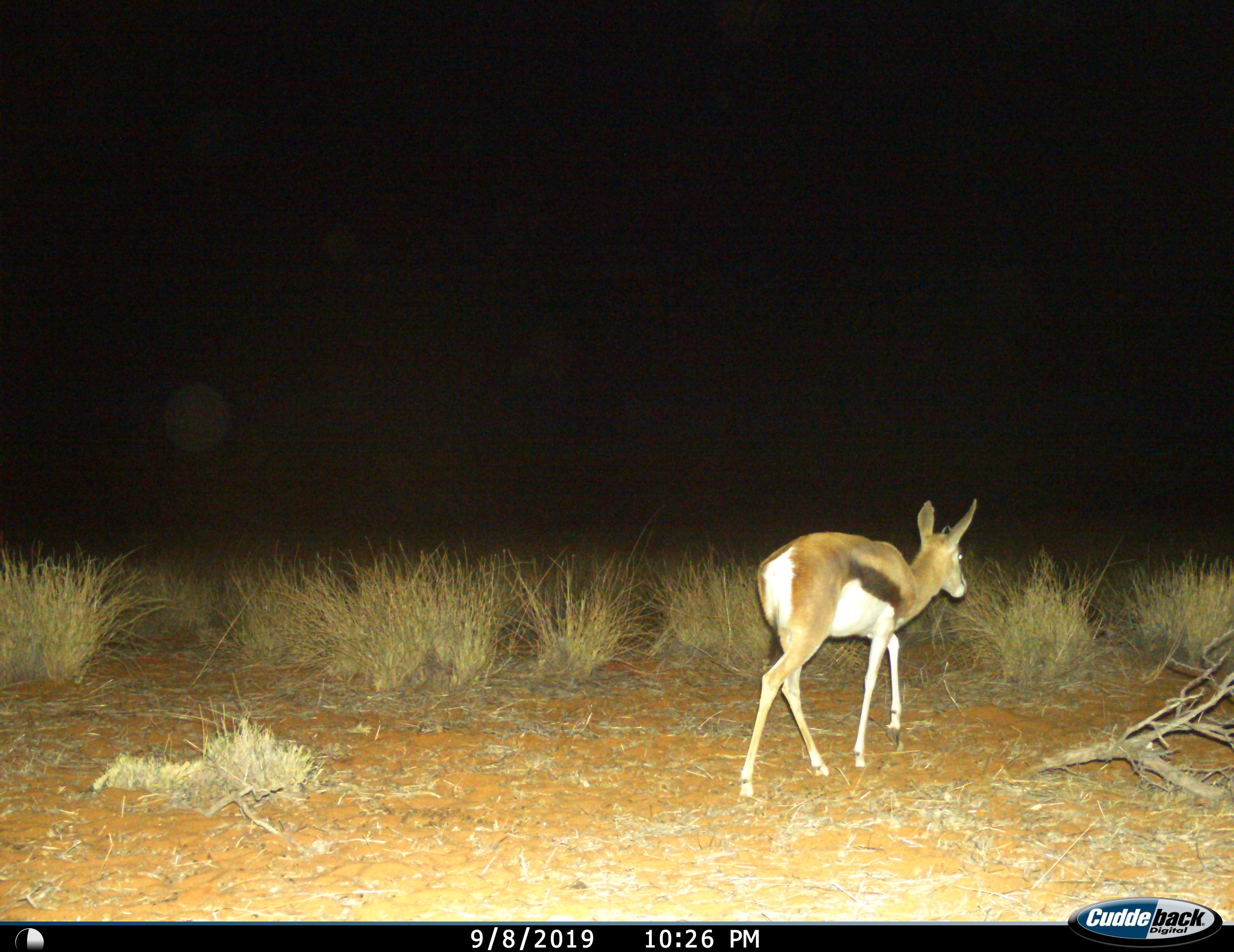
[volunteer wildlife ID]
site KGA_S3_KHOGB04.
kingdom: Animalia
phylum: Chordata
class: Mammalia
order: Artiodactyla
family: Bovidae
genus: Antidorcas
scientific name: Antidorcas marsupialis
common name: springbok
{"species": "springbok (Antidorcas marsupialis)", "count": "1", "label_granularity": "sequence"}